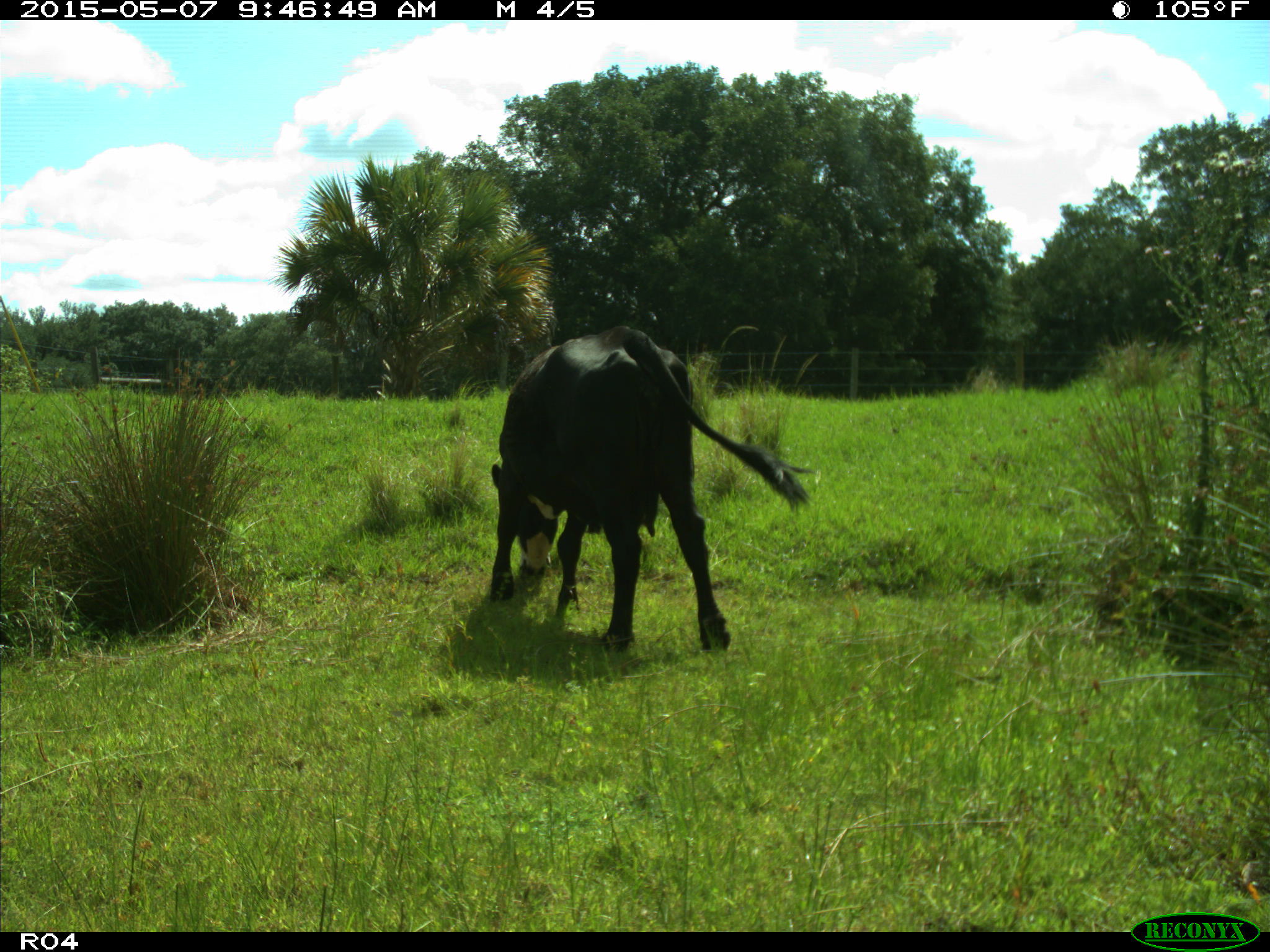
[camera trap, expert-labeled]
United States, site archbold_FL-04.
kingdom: Animalia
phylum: Chordata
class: Mammalia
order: Artiodactyla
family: Bovidae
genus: Bos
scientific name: Bos taurus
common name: domestic cow